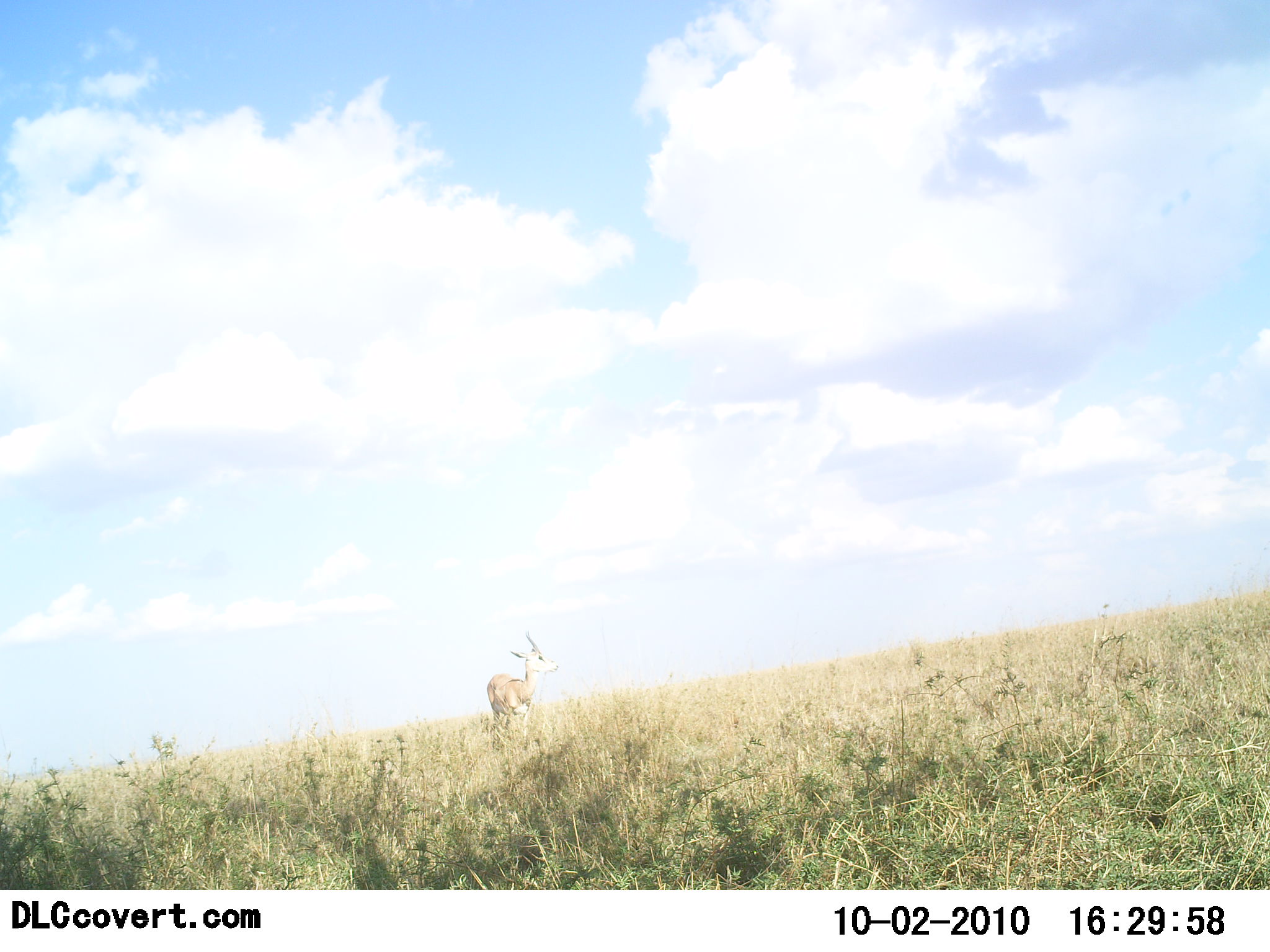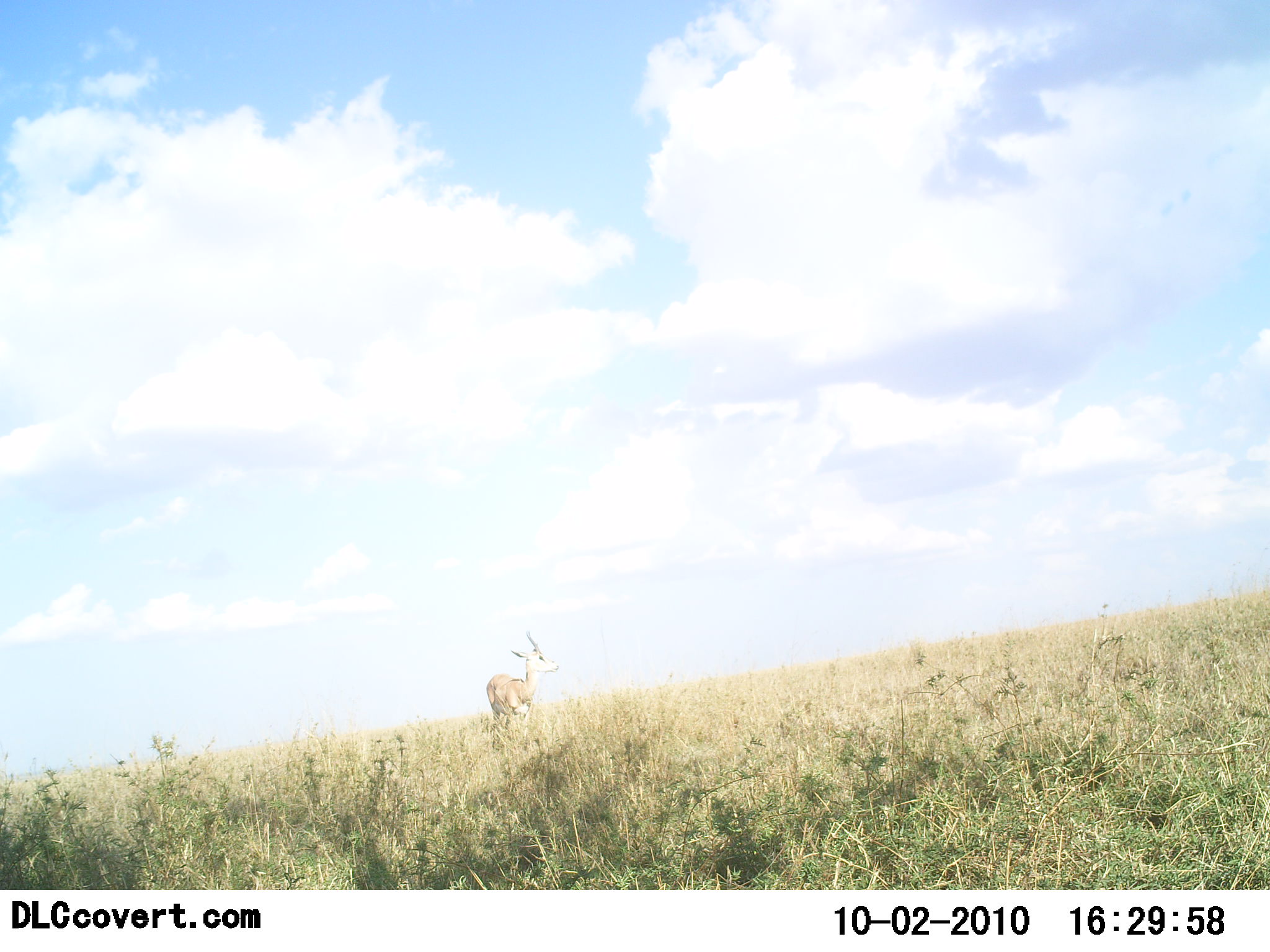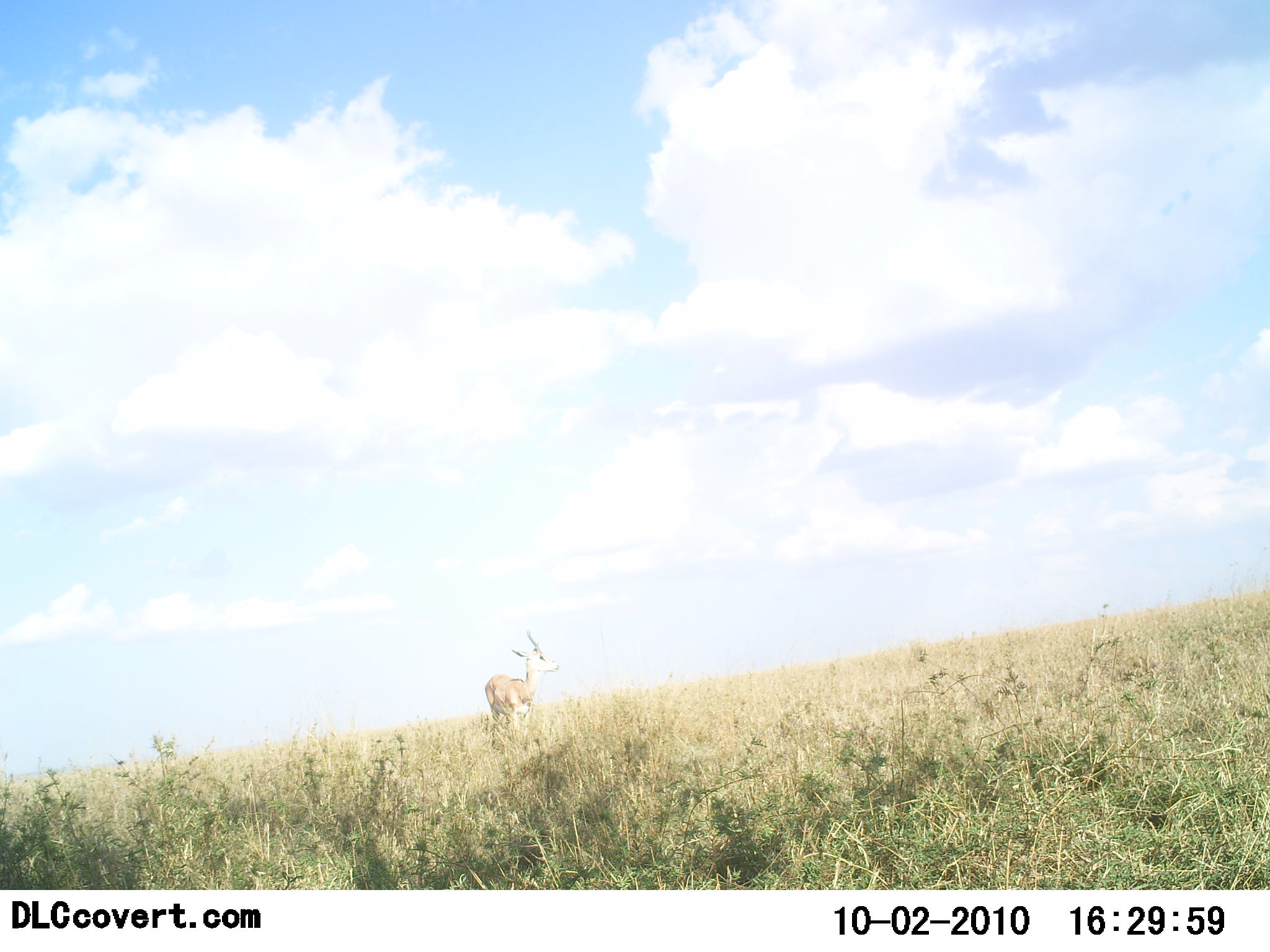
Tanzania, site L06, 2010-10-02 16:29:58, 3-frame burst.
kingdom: Animalia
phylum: Chordata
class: Mammalia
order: Artiodactyla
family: Bovidae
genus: Nanger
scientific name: Nanger granti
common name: grant's gazelle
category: gazellegrants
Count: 1.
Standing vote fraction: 91%.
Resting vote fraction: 0%.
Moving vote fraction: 9%.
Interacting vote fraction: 0%.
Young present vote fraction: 0%.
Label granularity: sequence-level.